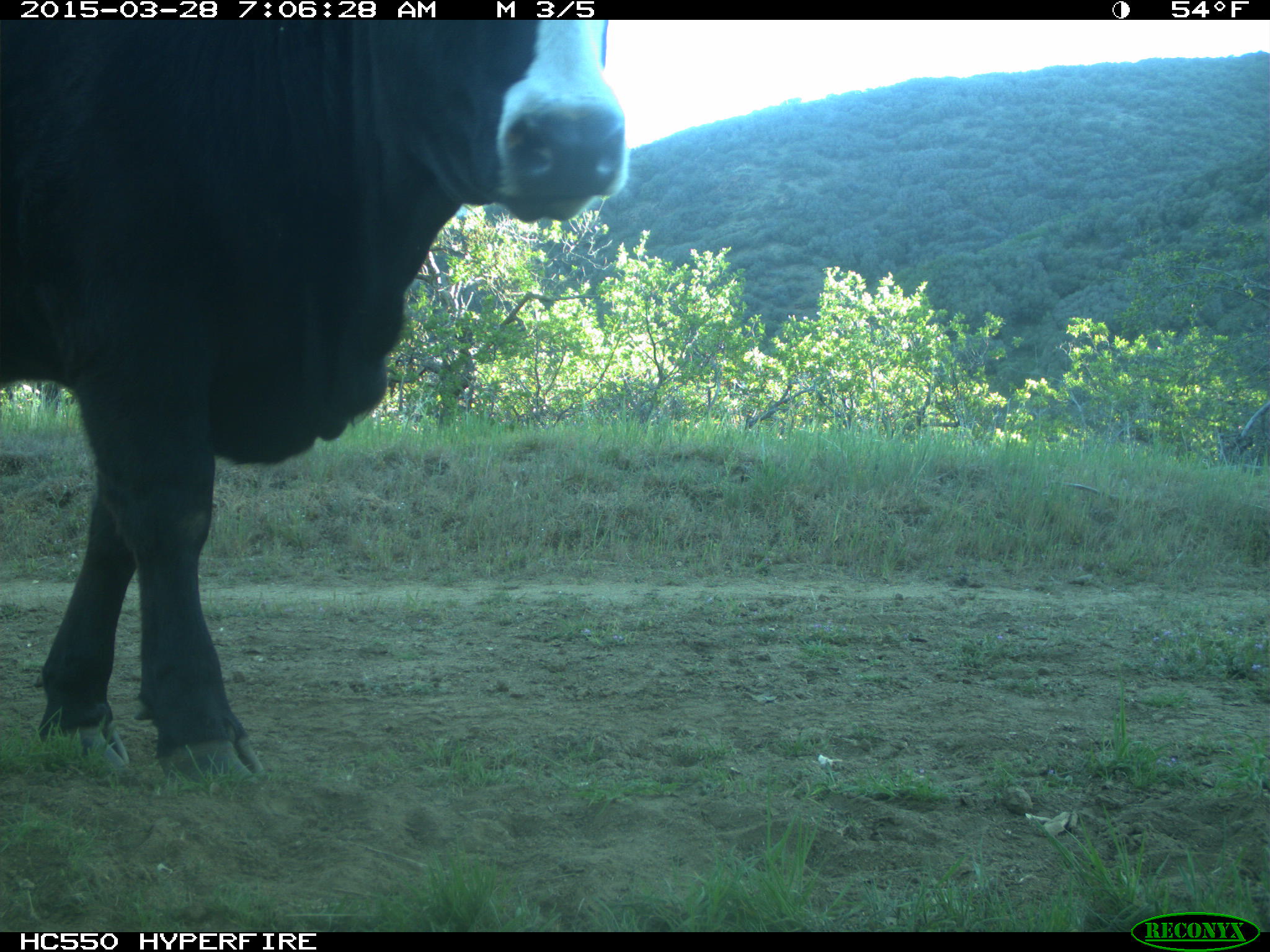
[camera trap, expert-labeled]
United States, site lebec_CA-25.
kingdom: Animalia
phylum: Chordata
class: Mammalia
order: Artiodactyla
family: Bovidae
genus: Bos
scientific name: Bos taurus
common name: domestic cow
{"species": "Bos taurus (domestic cow)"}